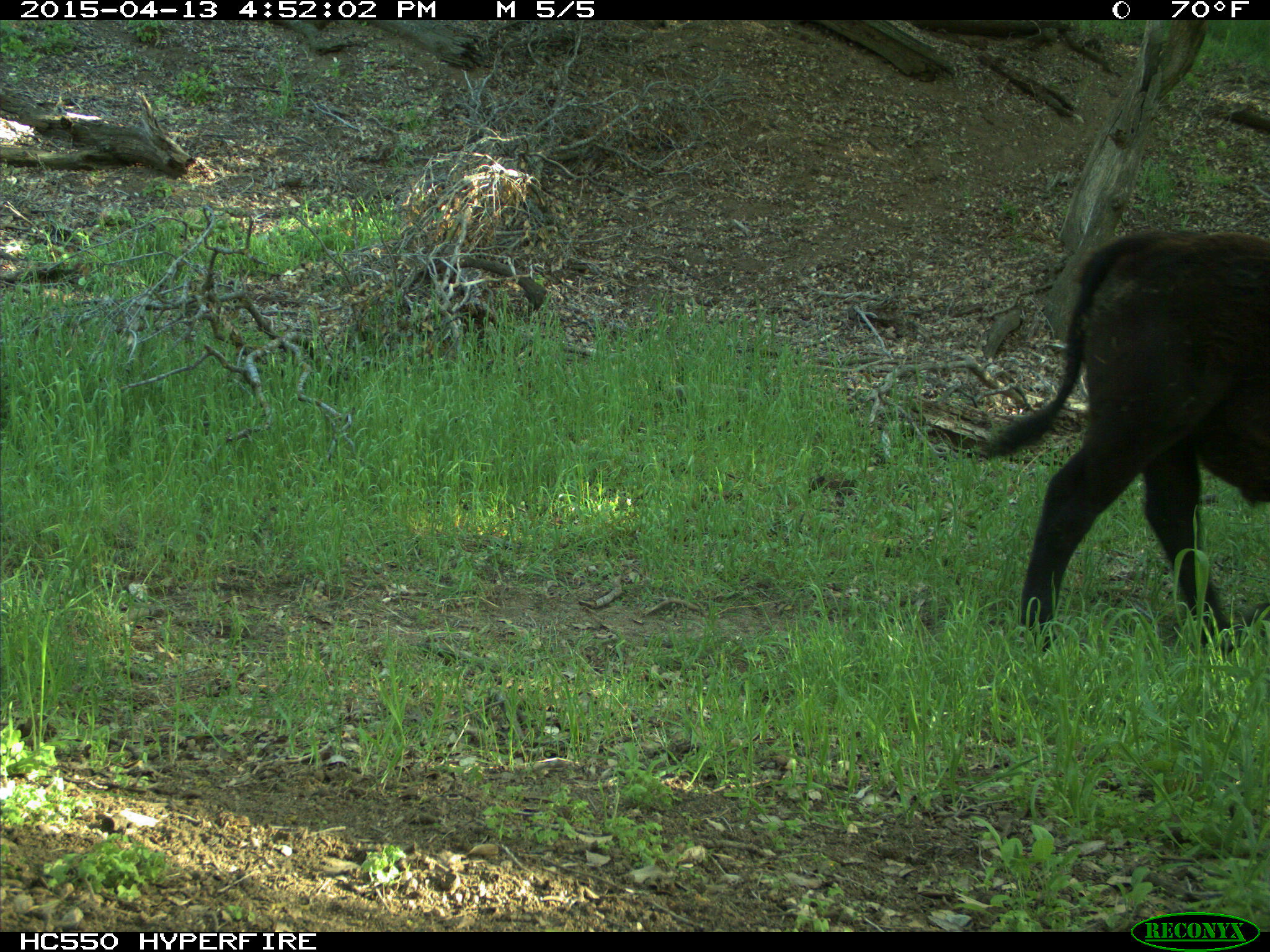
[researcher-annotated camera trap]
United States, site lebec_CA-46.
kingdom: Animalia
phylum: Chordata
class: Mammalia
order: Artiodactyla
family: Bovidae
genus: Bos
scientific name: Bos taurus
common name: domestic cow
Bos taurus (domestic cow).